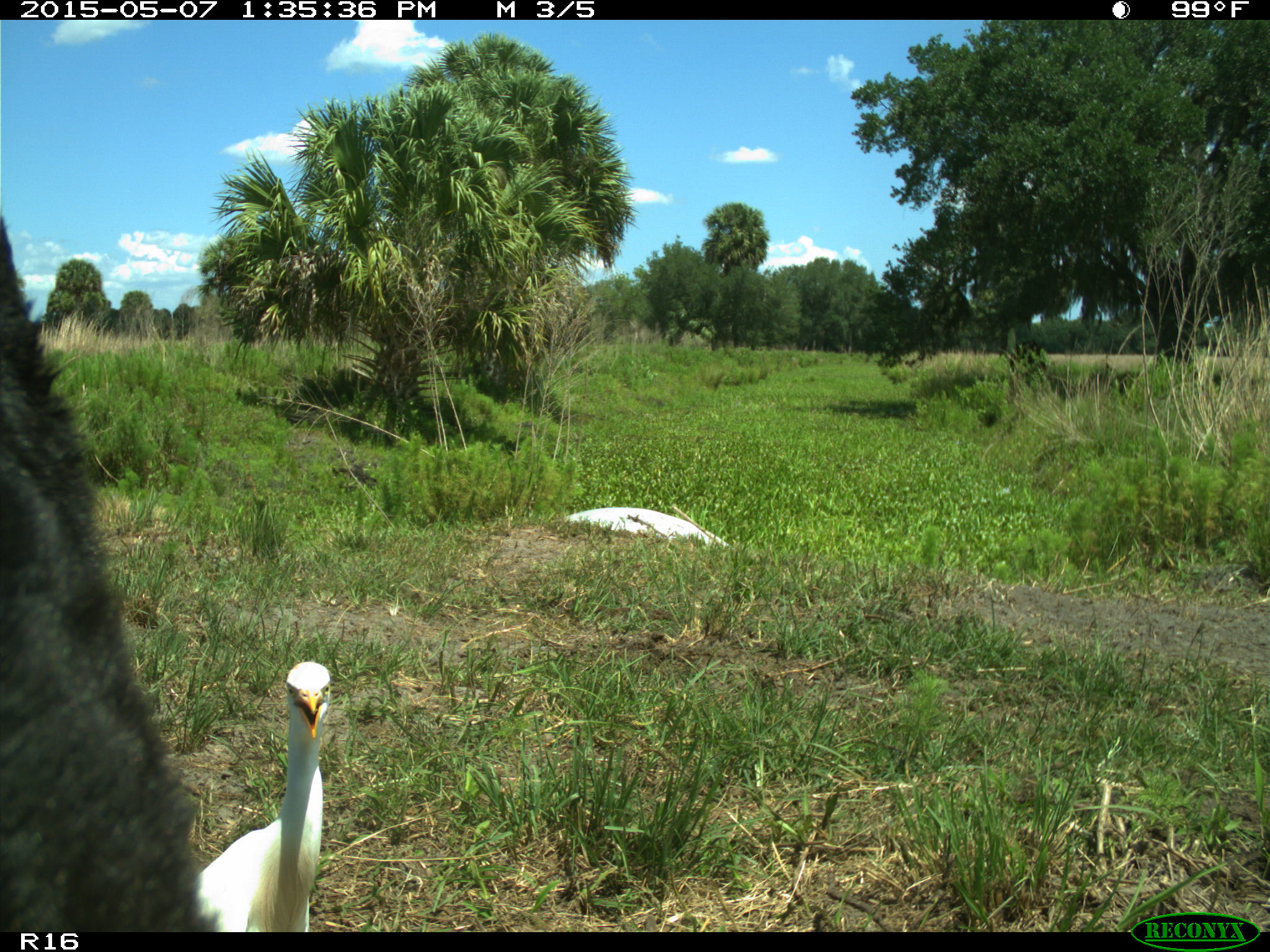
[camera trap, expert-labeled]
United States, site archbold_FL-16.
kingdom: Animalia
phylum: Chordata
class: Mammalia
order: Artiodactyla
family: Bovidae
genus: Bos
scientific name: Bos taurus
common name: domestic cow